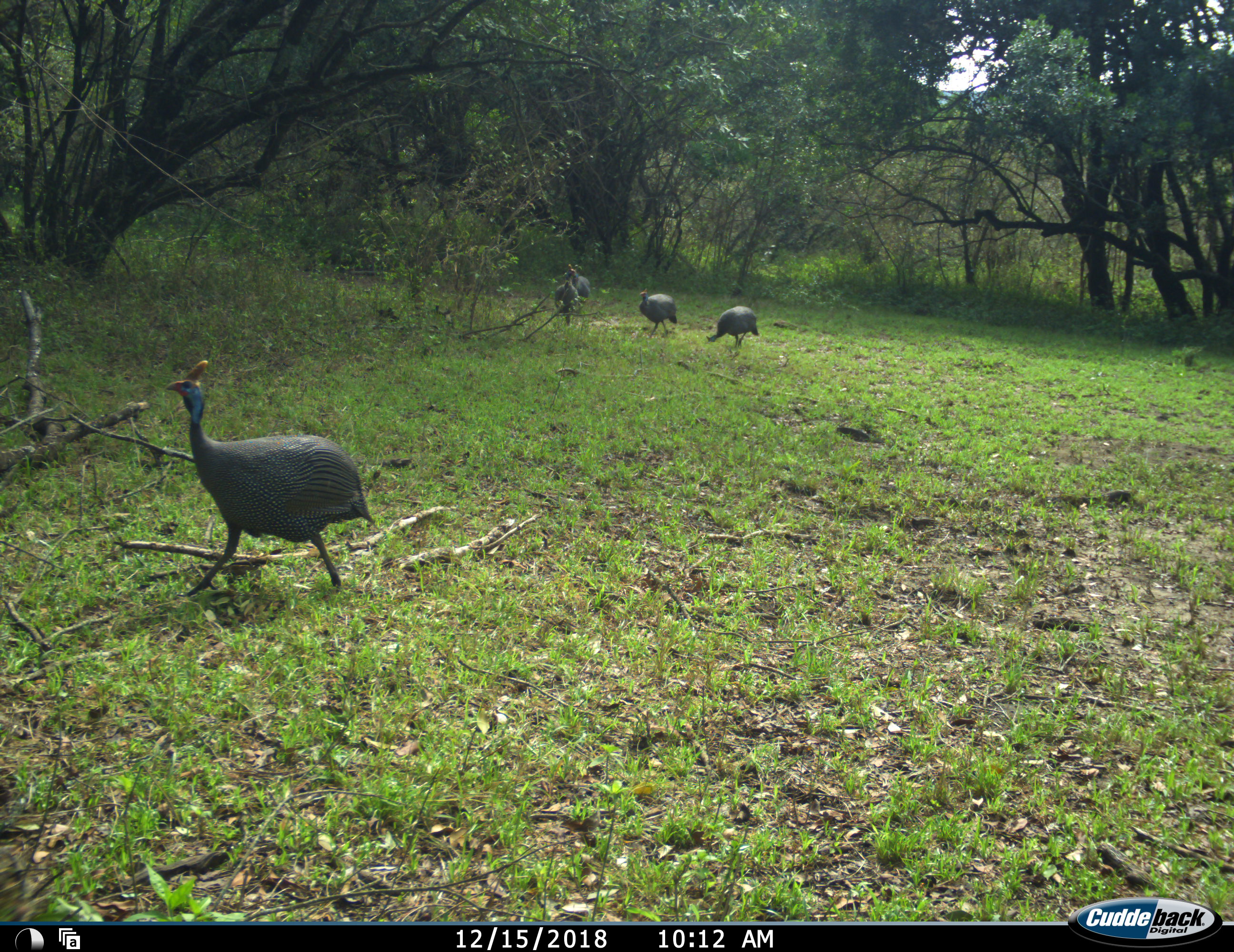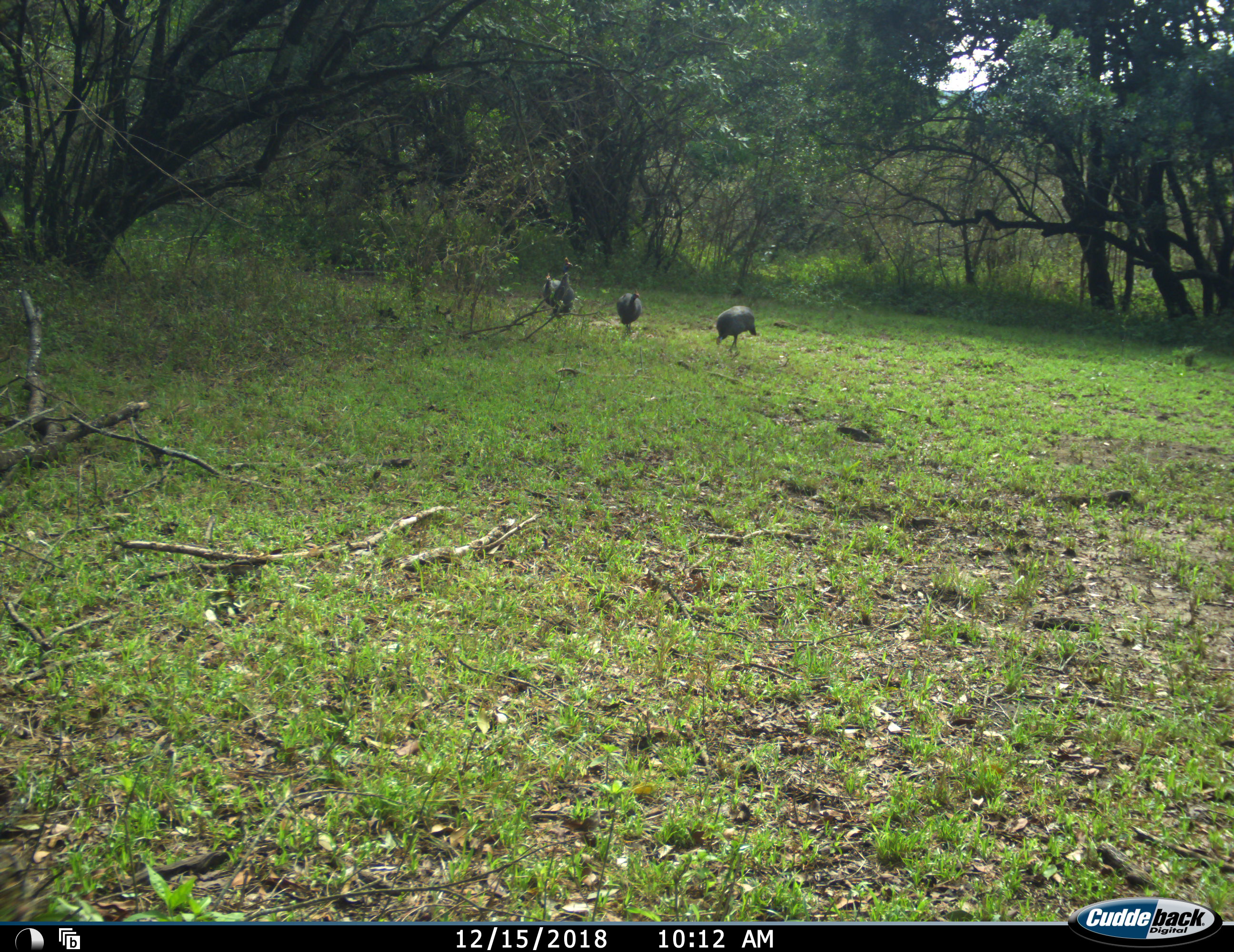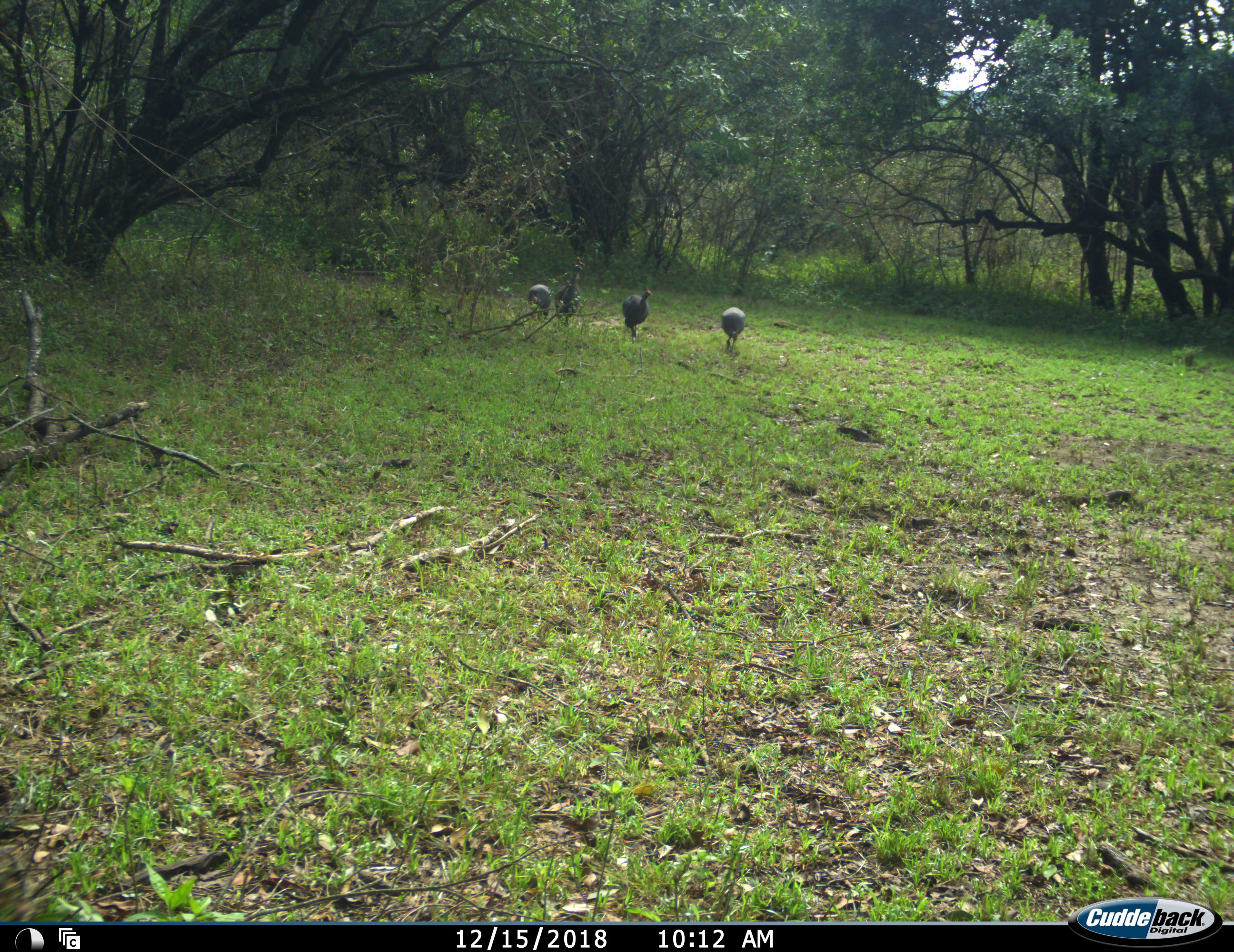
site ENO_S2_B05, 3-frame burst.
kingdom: Animalia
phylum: Chordata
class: Aves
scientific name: Aves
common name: bird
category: birdother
Birdother (bird) (Aves), count 5. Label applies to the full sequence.